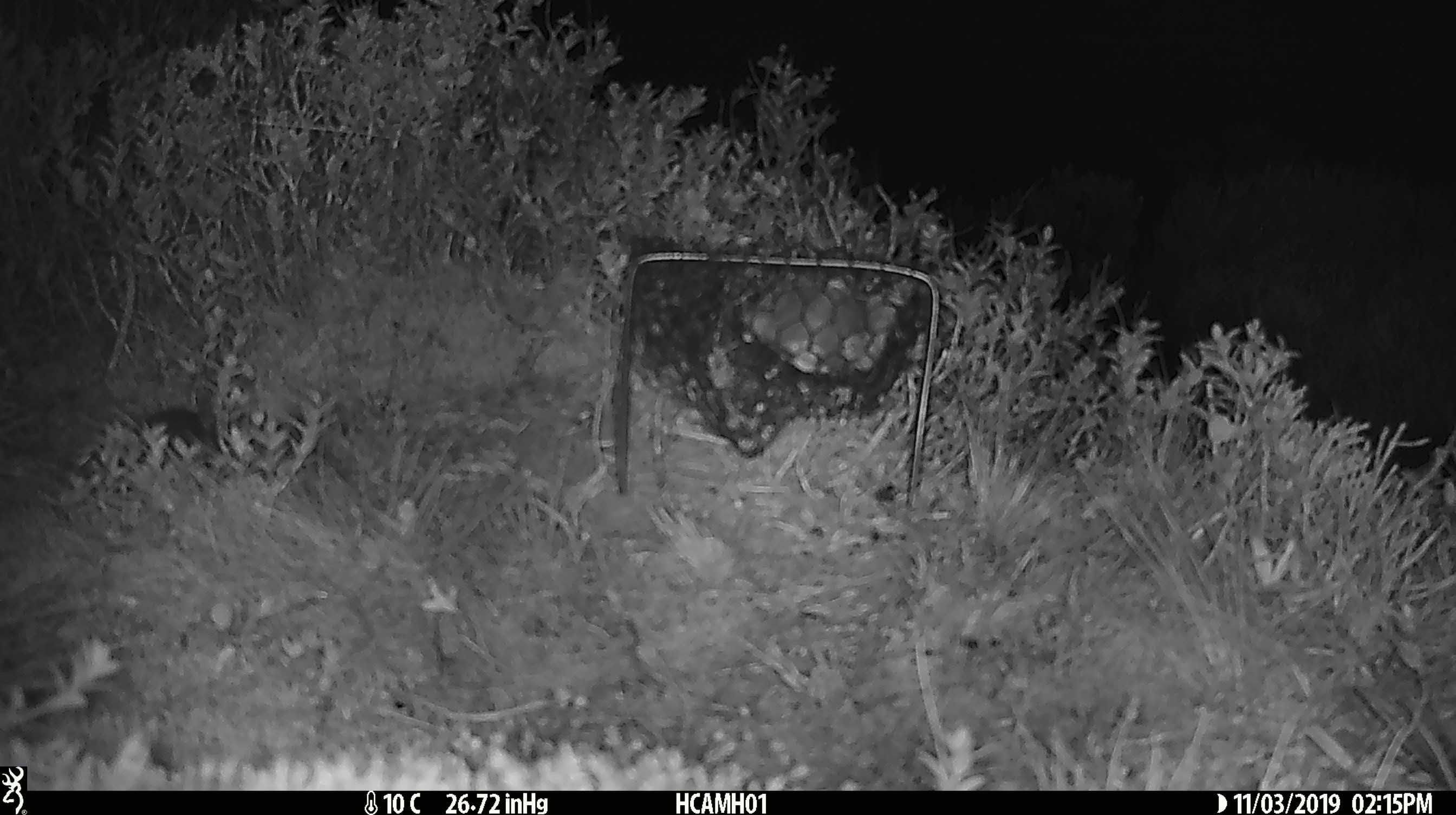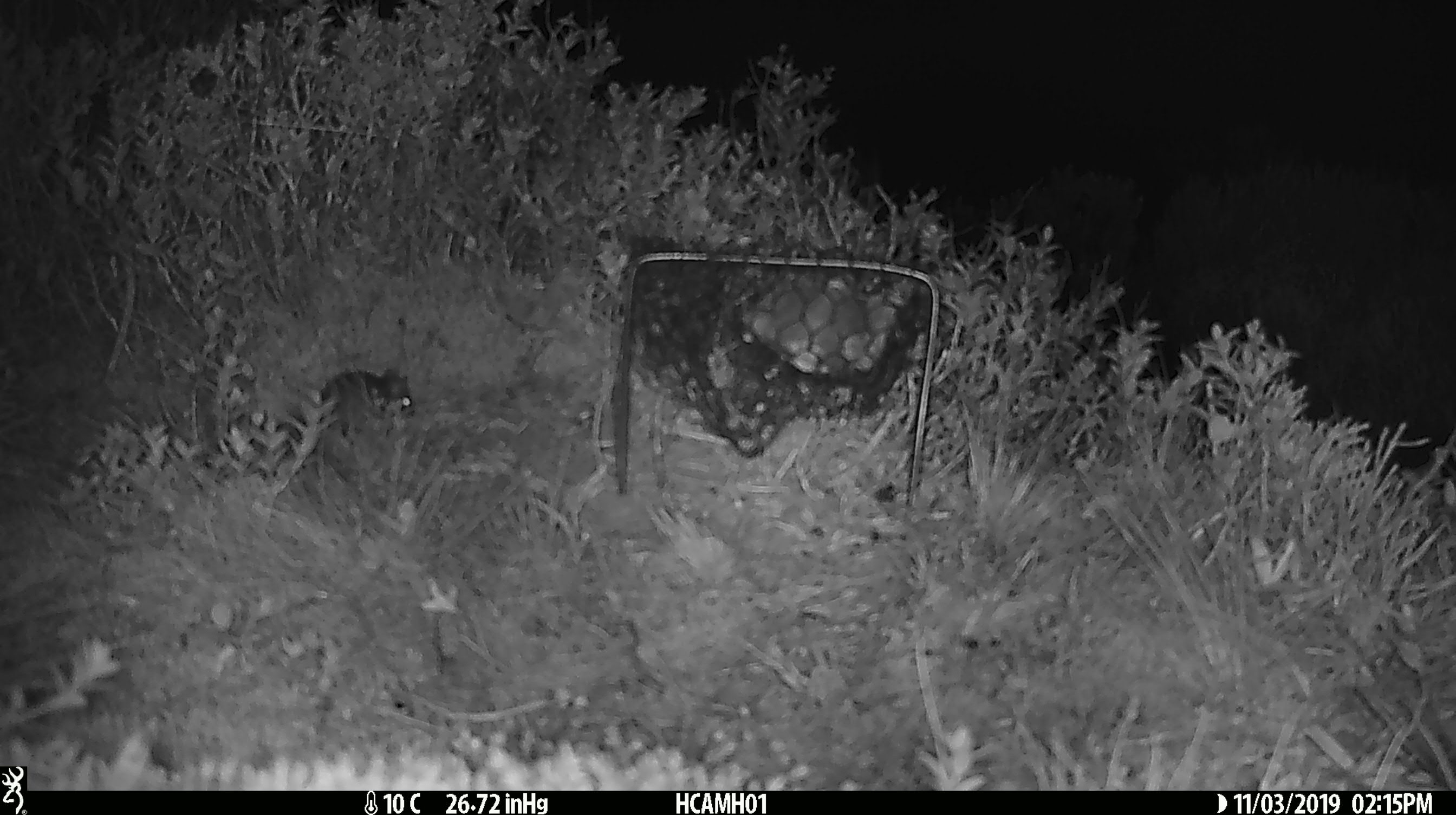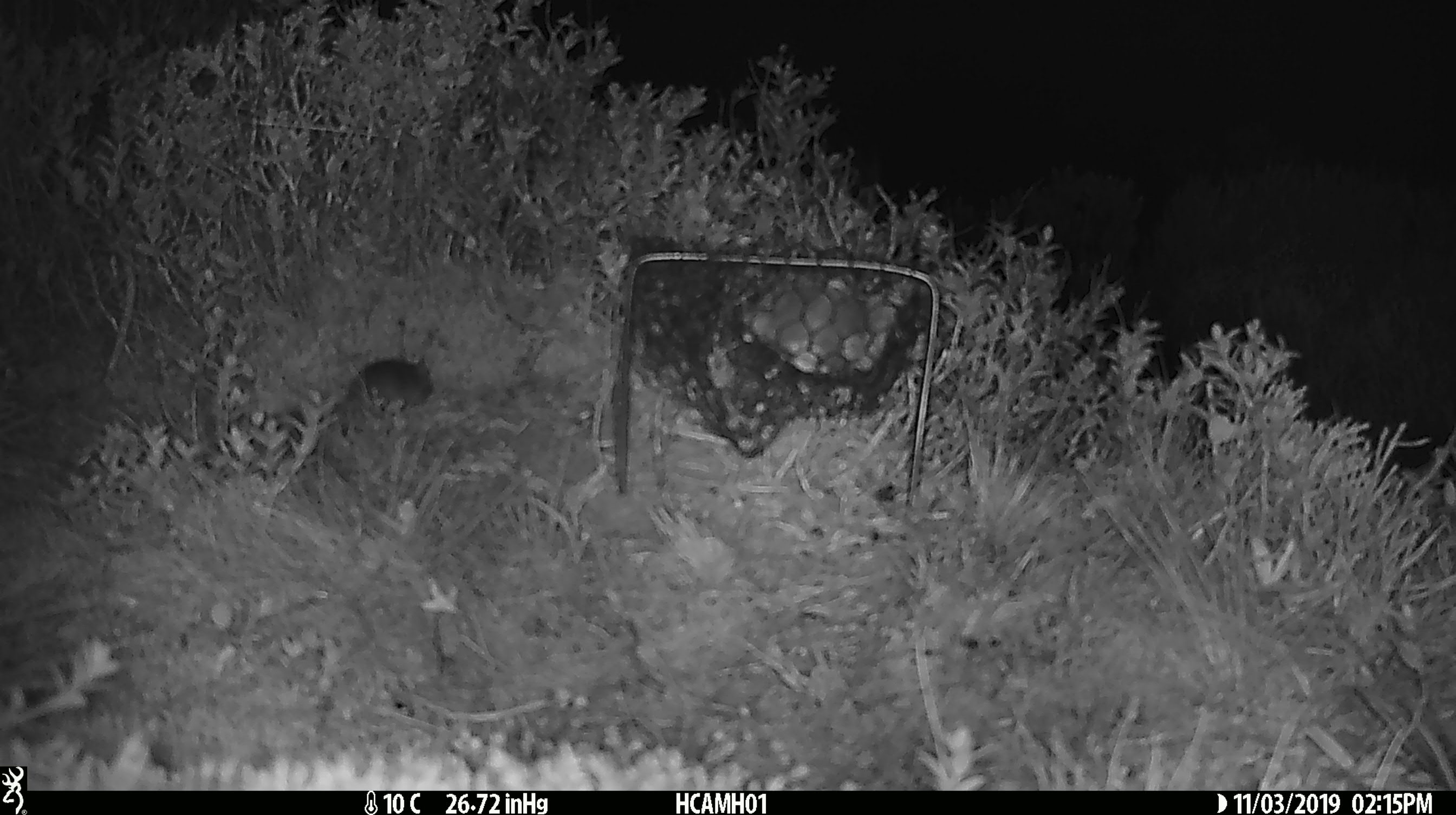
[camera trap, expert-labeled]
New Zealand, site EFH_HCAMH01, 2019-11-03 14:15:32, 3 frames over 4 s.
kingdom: Animalia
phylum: Chordata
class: Mammalia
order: Rodentia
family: Muridae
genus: Mus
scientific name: Mus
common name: mouse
Mouse (Mus).